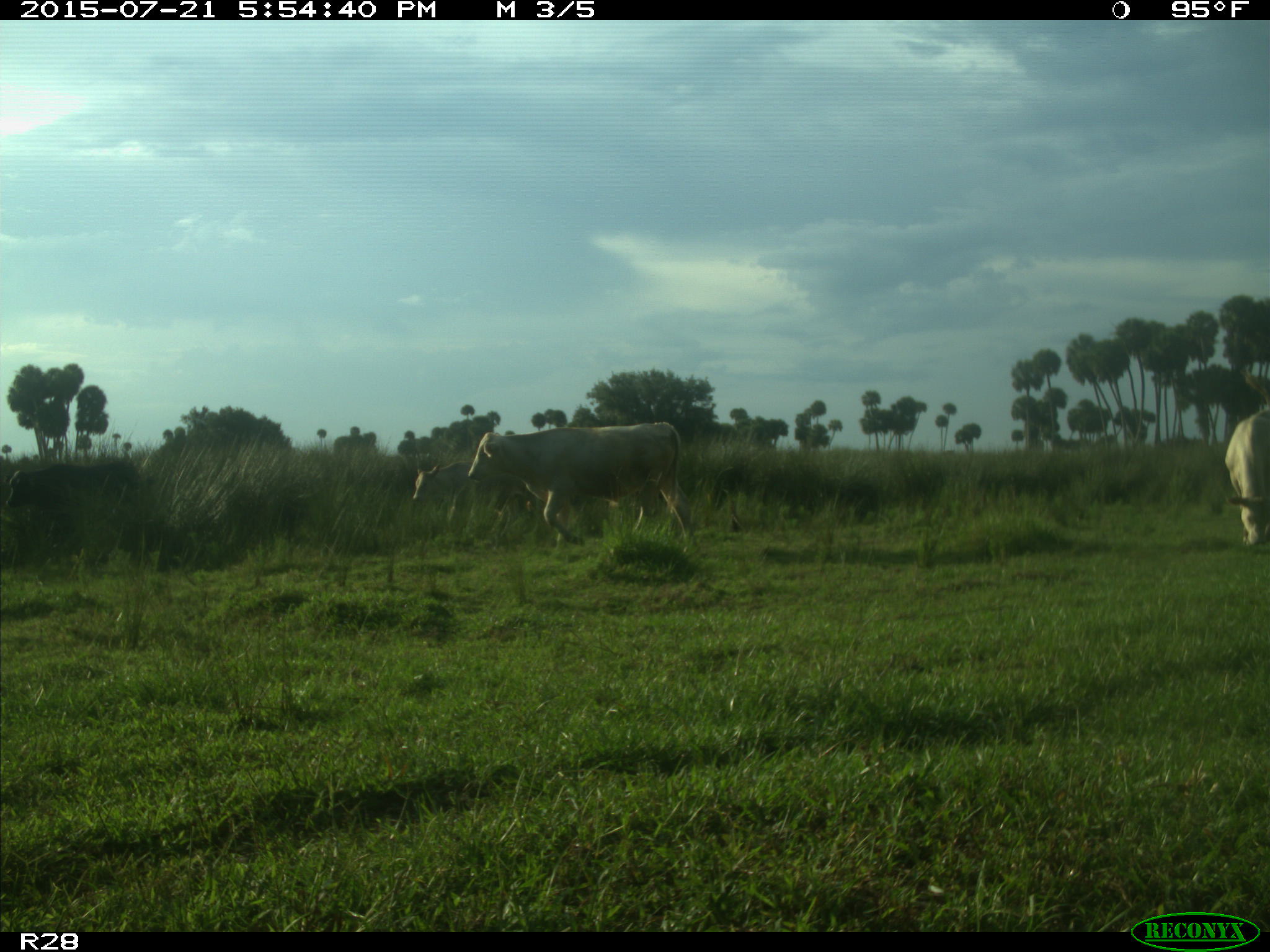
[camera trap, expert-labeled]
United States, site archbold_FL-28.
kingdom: Animalia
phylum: Chordata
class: Mammalia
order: Artiodactyla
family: Bovidae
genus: Bos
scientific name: Bos taurus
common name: domestic cow